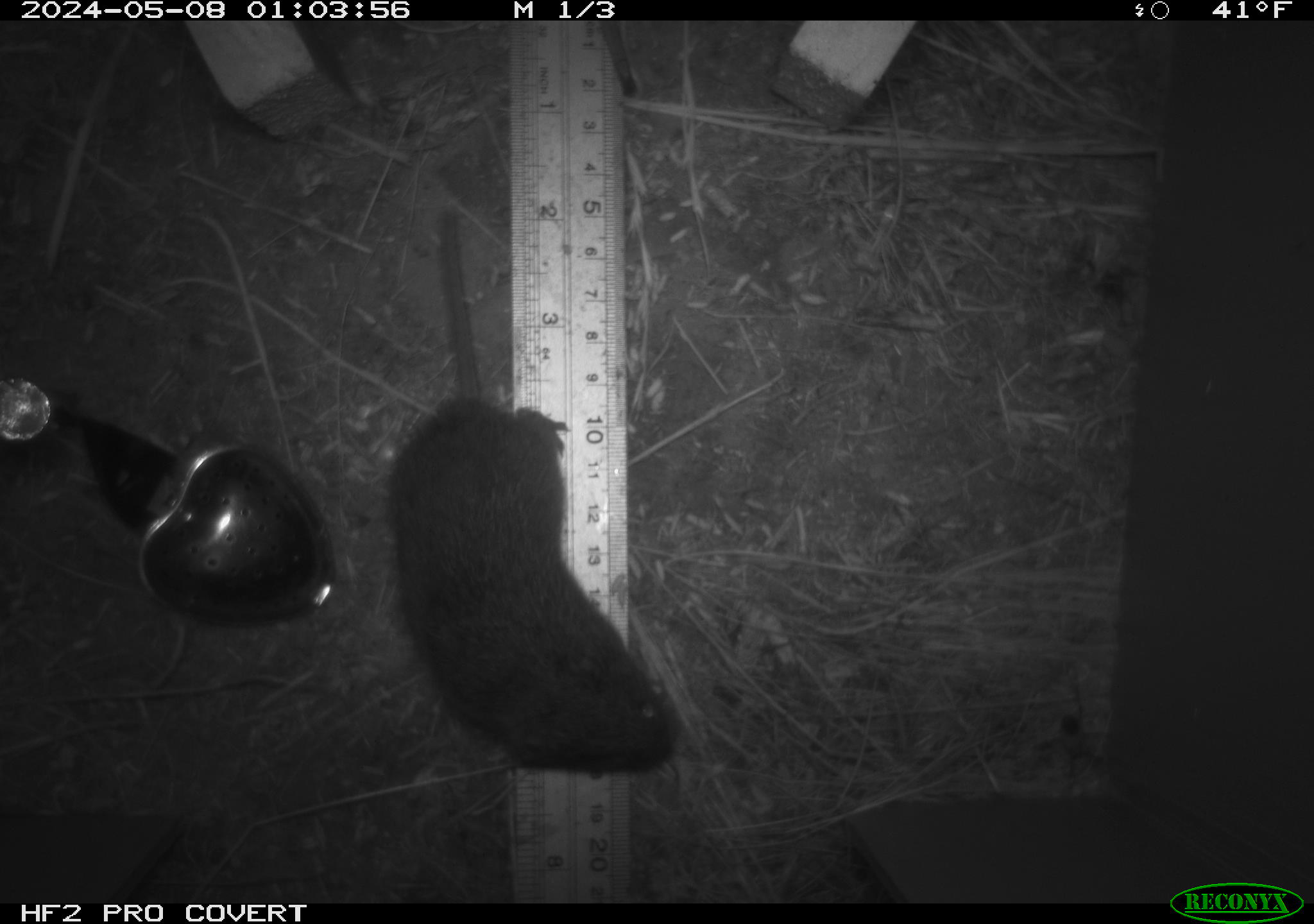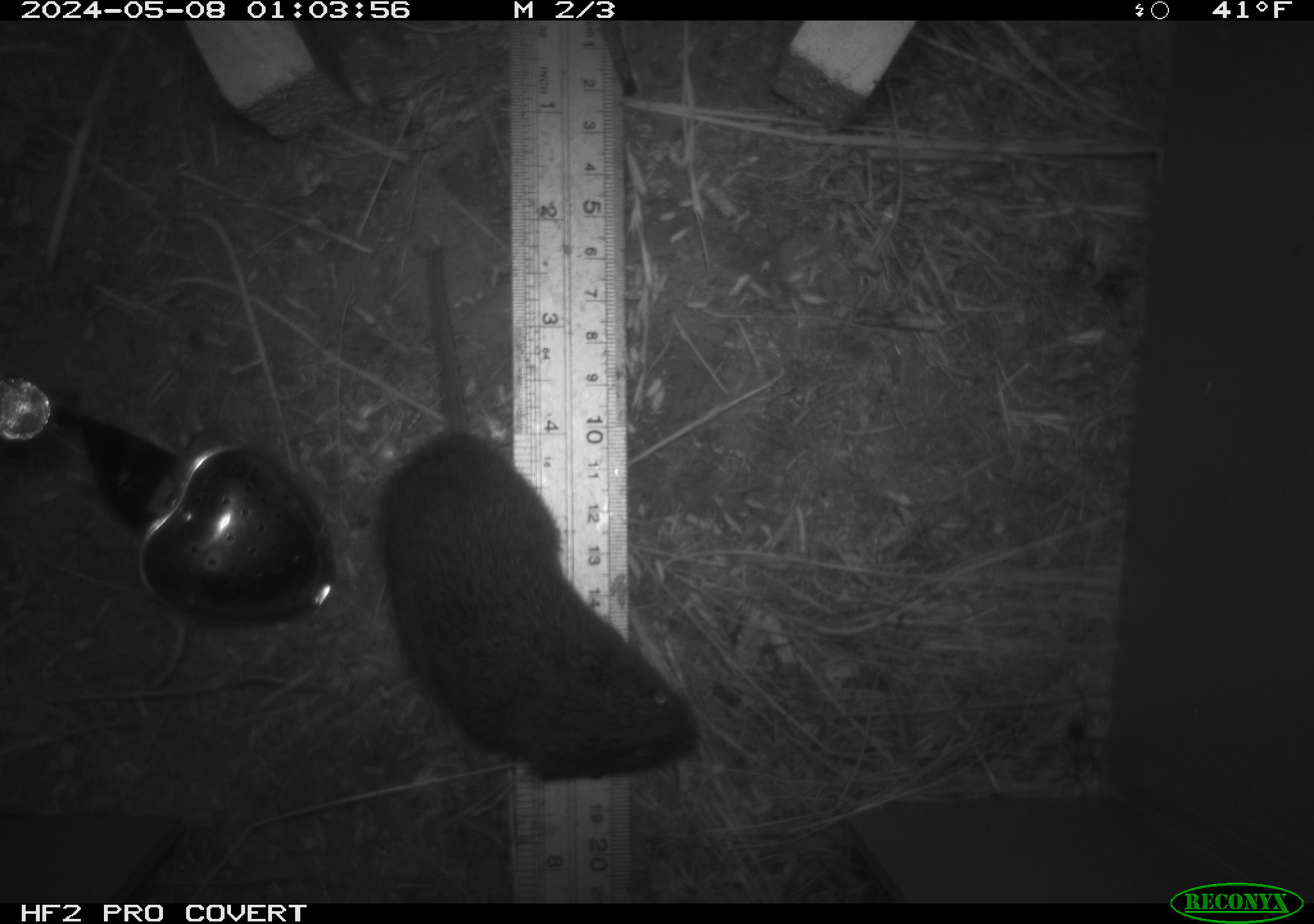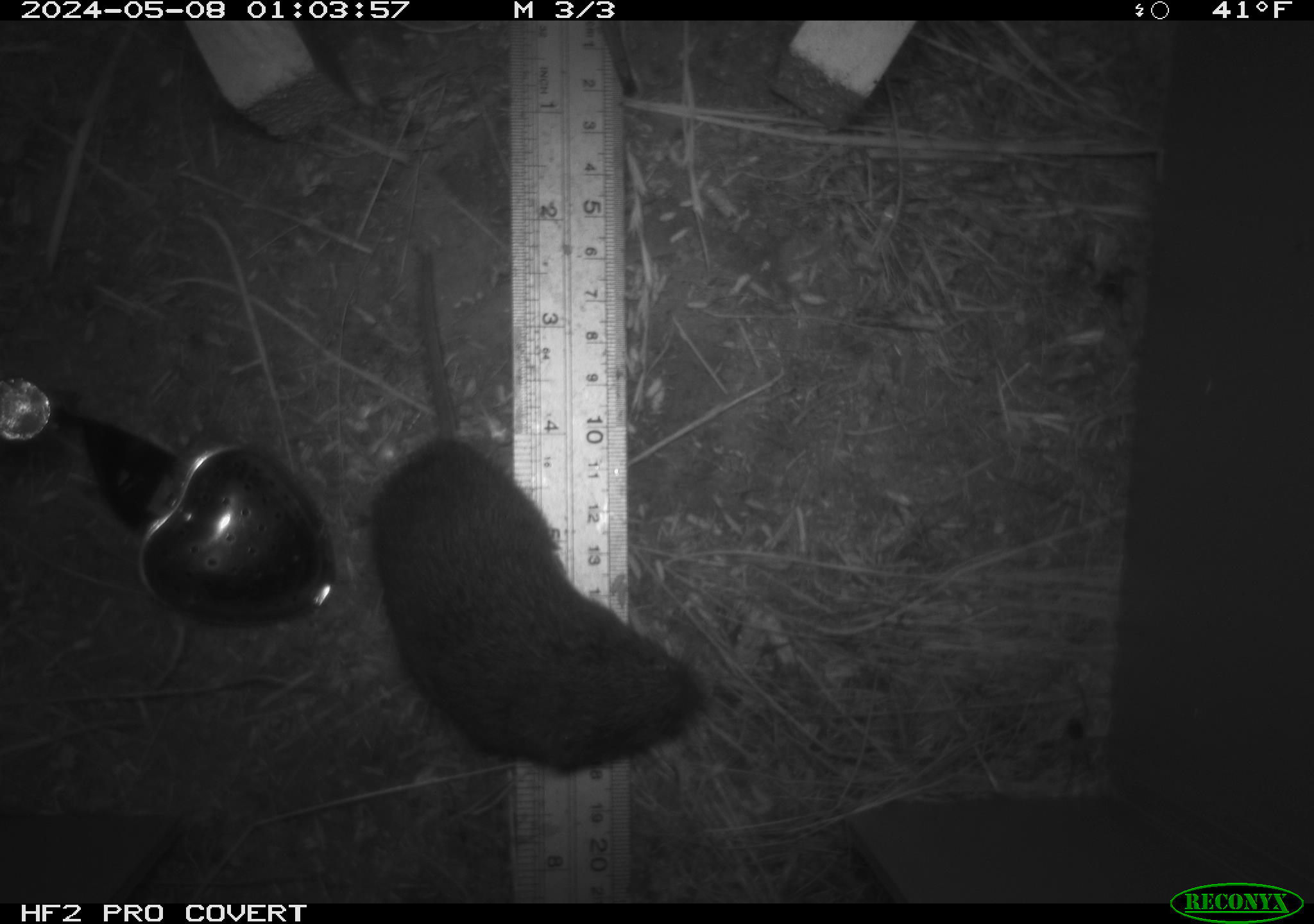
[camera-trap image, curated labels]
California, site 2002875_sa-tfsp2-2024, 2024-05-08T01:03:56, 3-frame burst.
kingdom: Animalia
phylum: Chordata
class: Mammalia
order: Rodentia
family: Cricetidae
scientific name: Arvicolinae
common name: voles, lemmings, and muskrats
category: arvicolinae subfamily